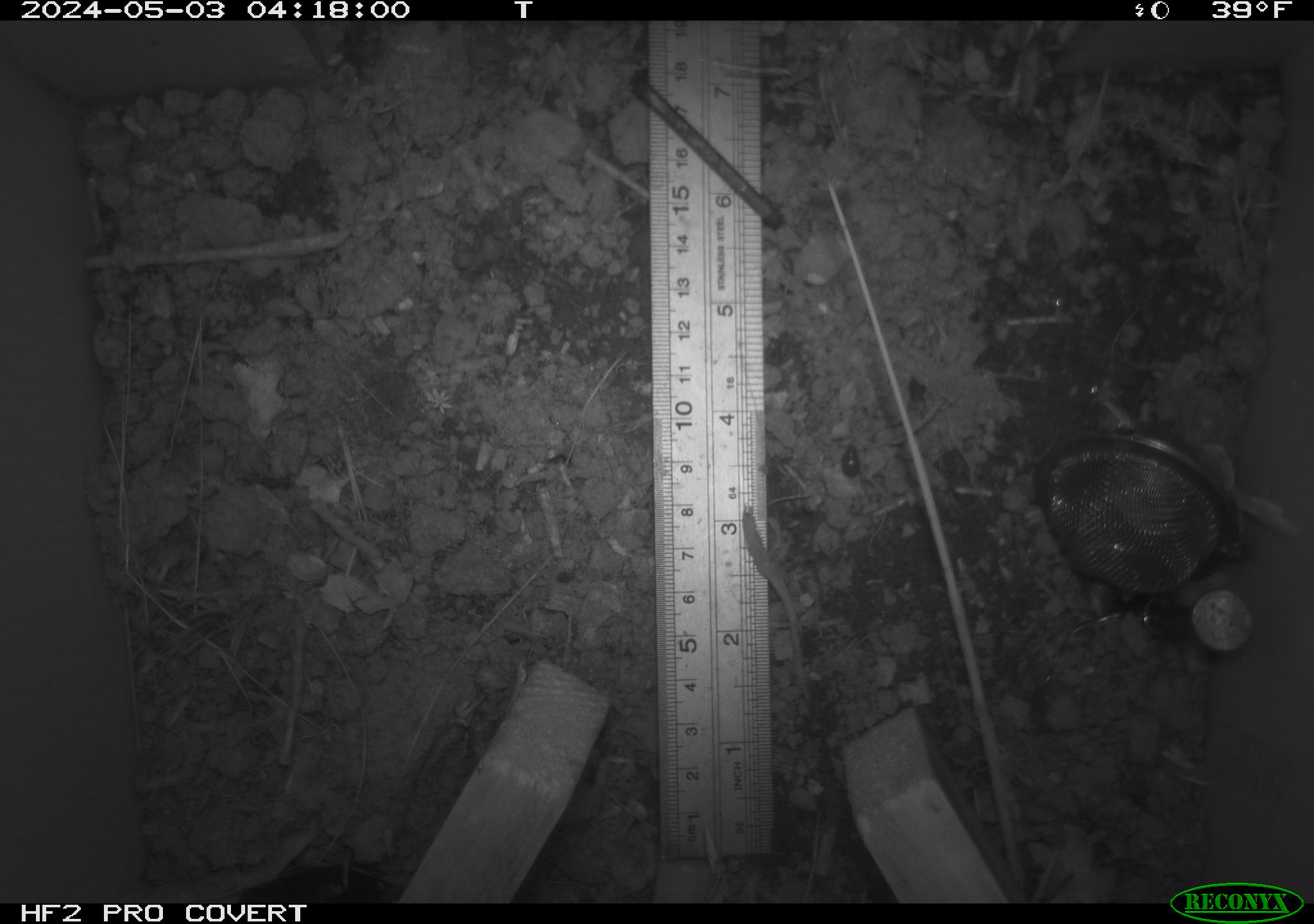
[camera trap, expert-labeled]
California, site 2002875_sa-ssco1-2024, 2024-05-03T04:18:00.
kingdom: Animalia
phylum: Arthropoda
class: Insecta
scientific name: Insecta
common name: insect